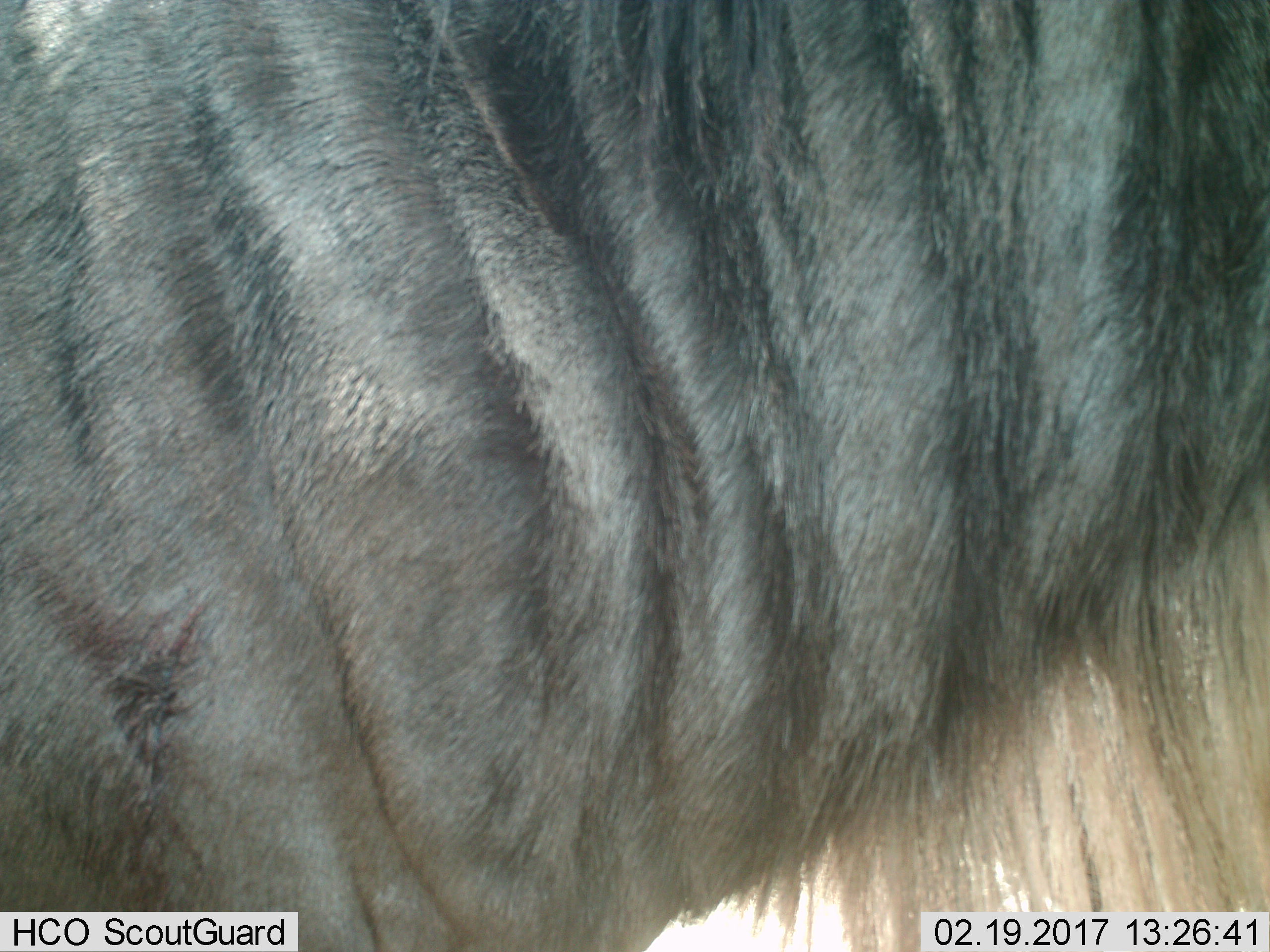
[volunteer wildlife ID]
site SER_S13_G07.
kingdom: Animalia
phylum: Chordata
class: Mammalia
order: Artiodactyla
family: Bovidae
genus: Connochaetes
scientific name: Connochaetes taurinus taurinus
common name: blue wildebeest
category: wildebeestblue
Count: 1.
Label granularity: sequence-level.